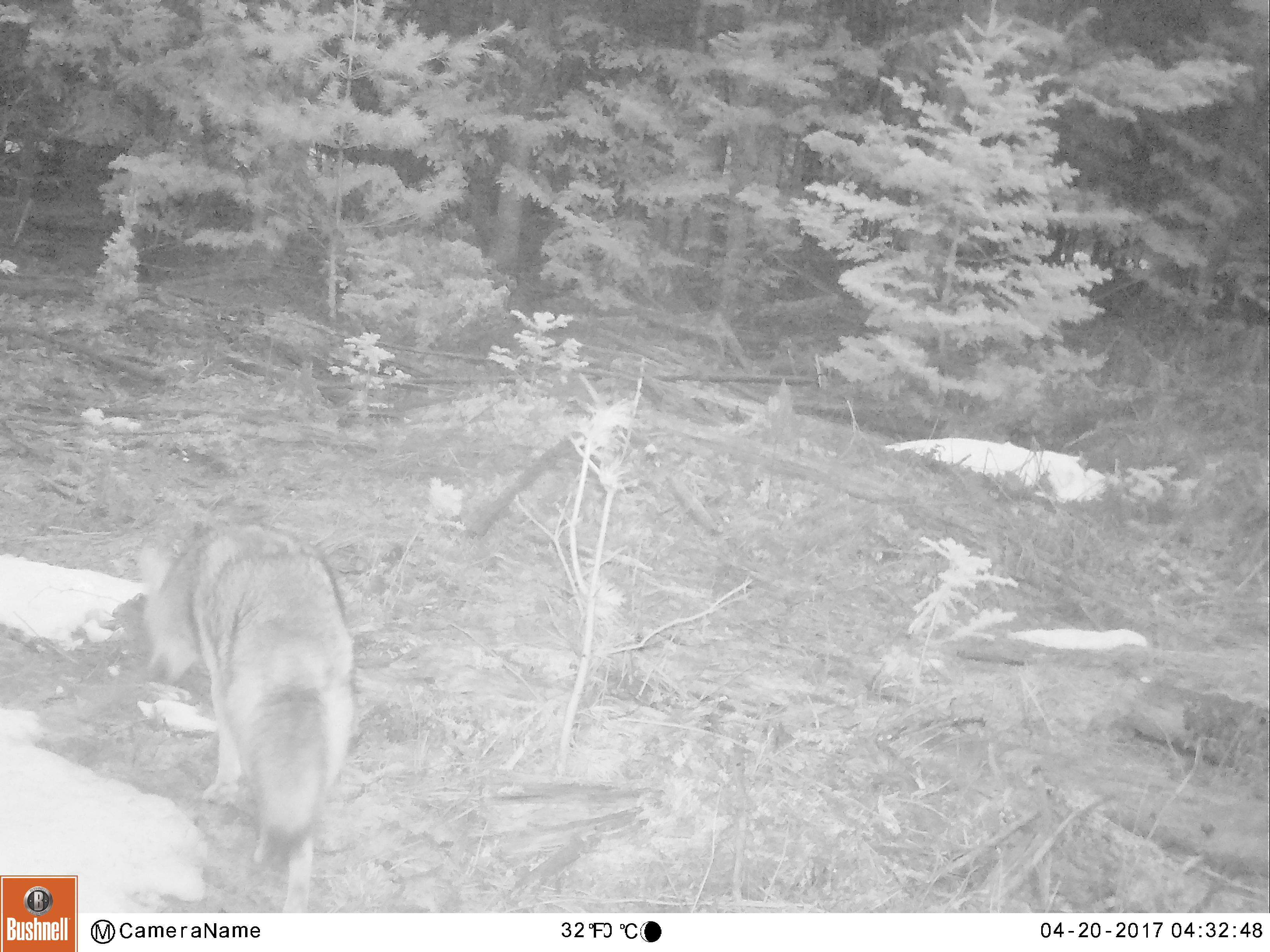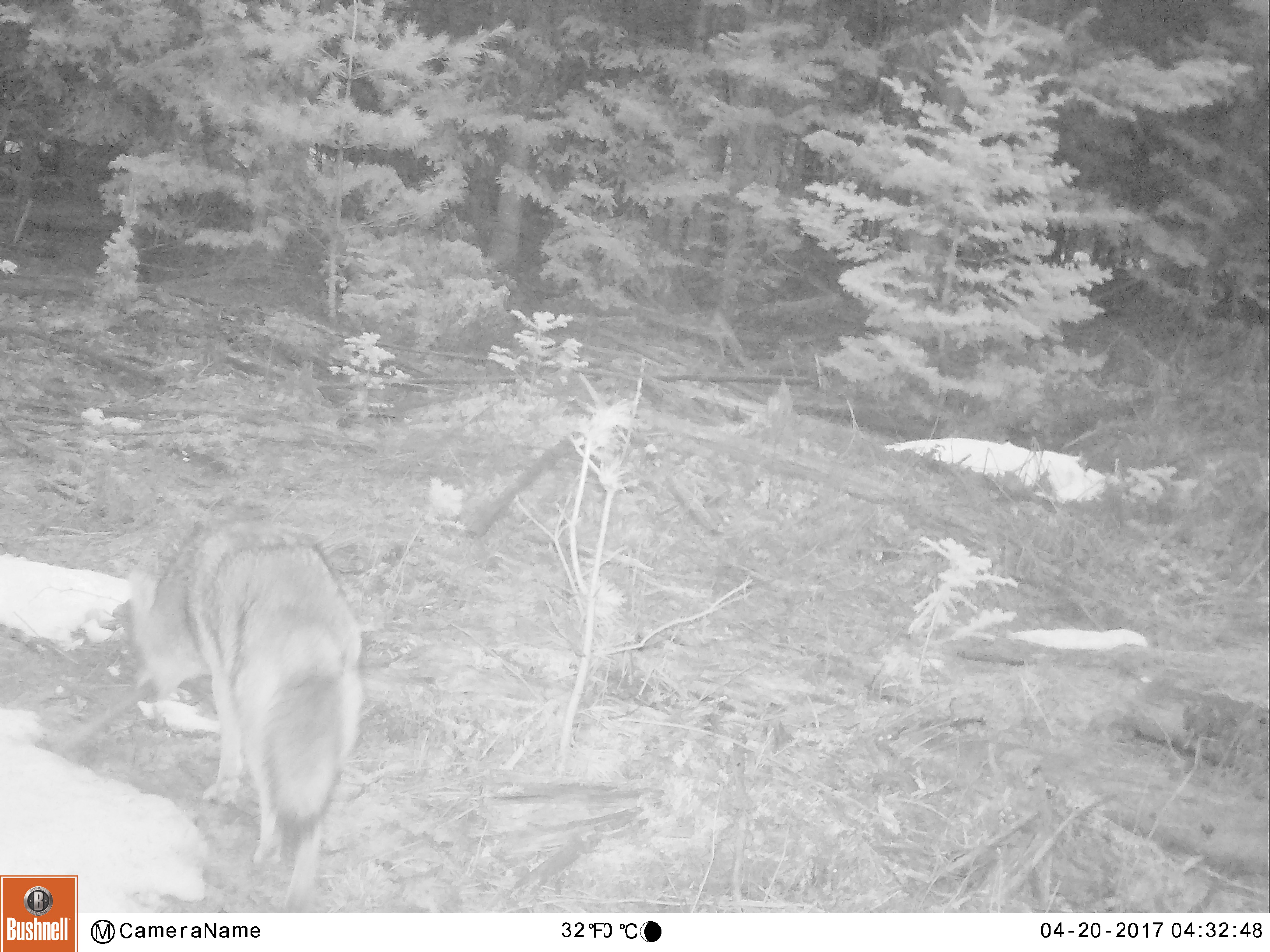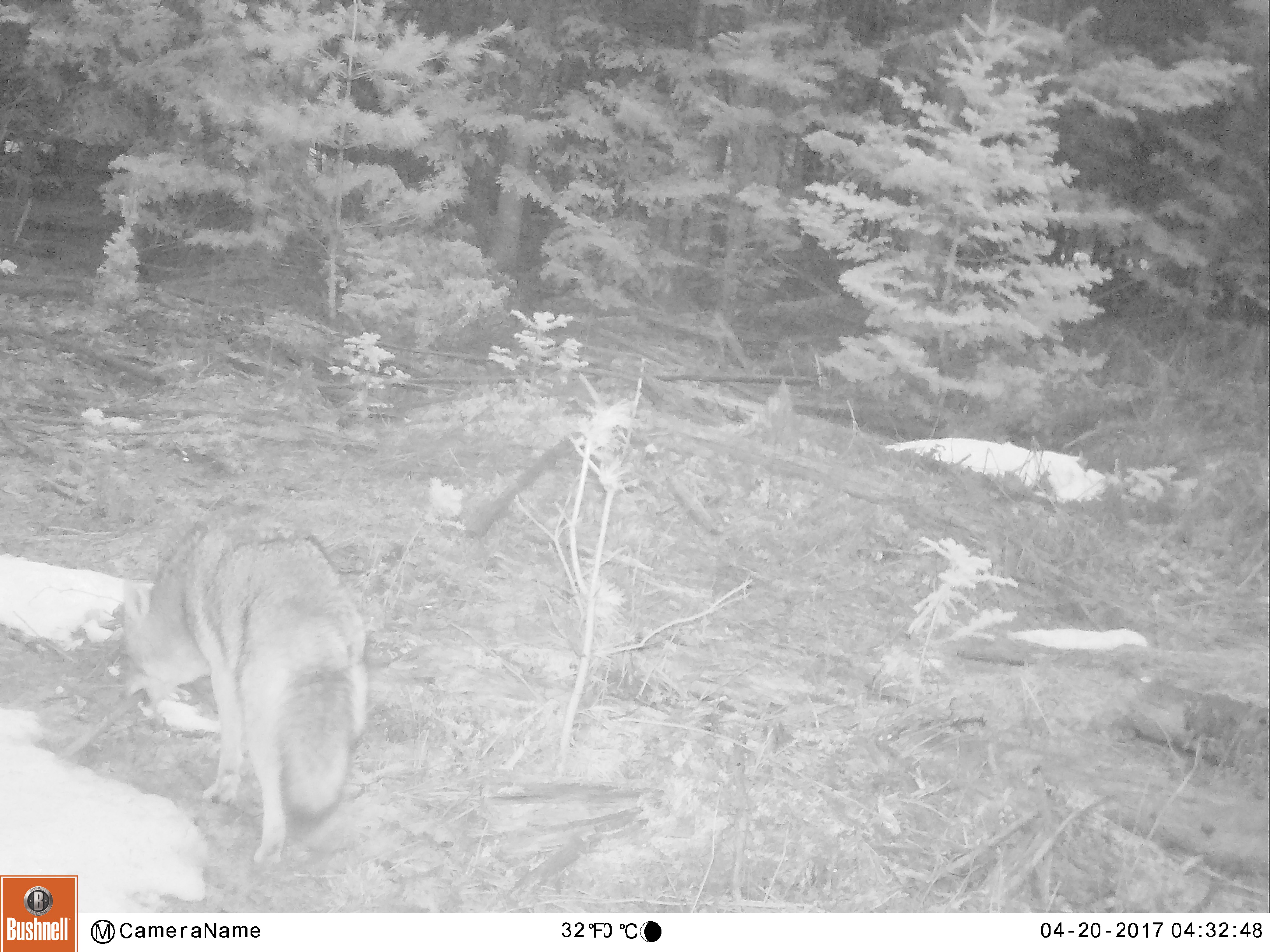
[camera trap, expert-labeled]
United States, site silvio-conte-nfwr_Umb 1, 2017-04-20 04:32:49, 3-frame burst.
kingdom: Animalia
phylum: Chordata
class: Mammalia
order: Carnivora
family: Canidae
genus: Canis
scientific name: Canis latrans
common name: coyote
Coyote (Canis latrans).